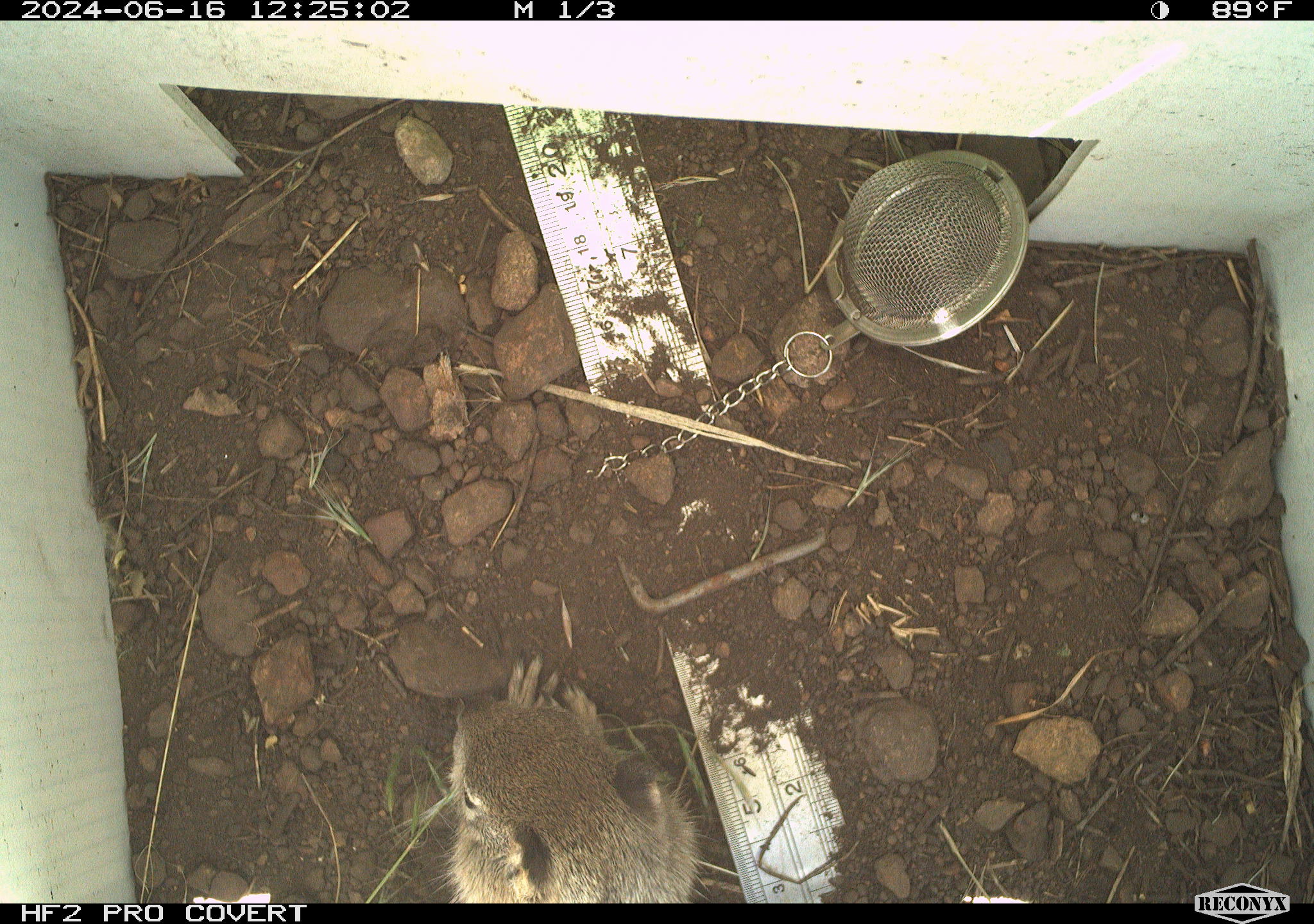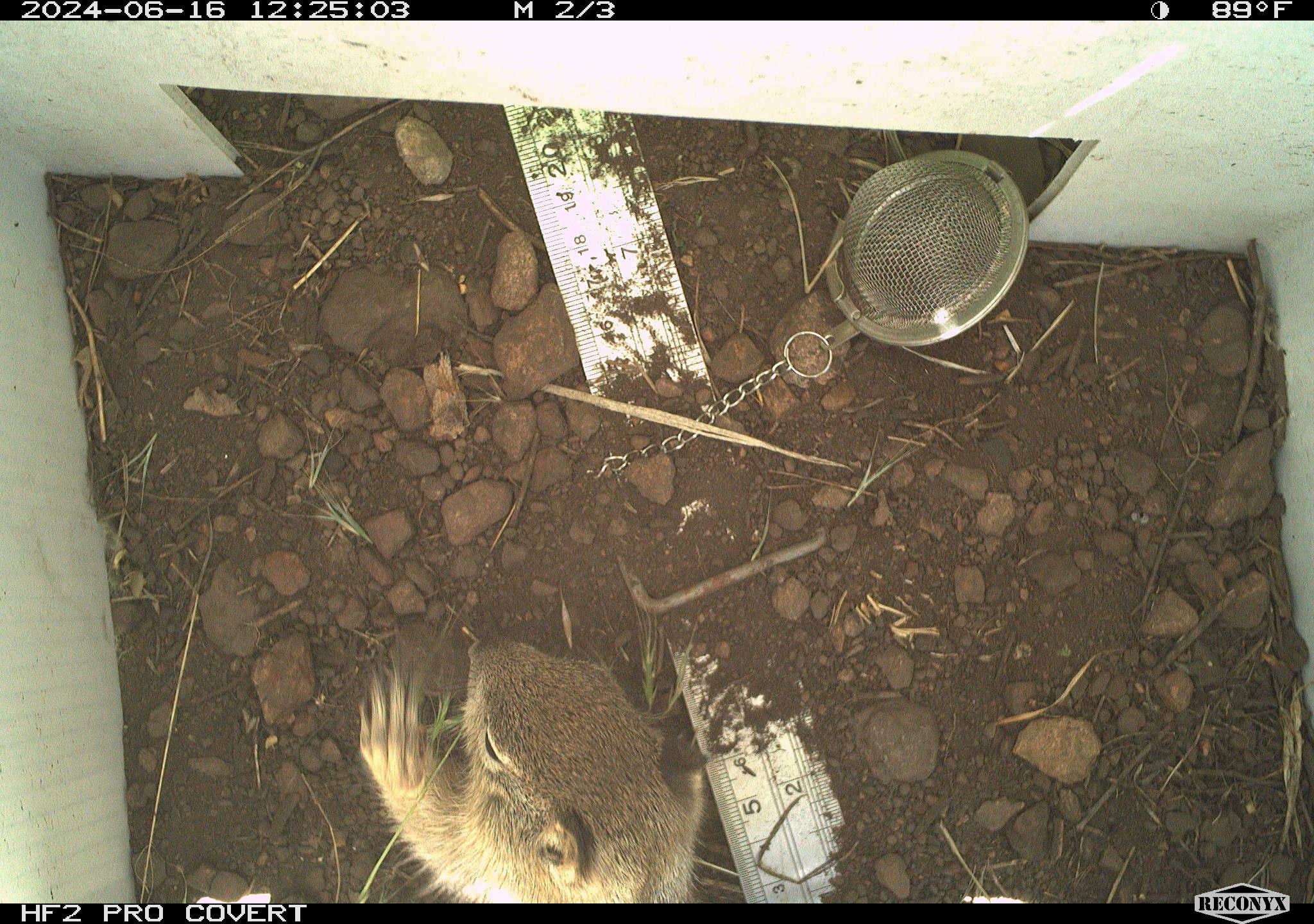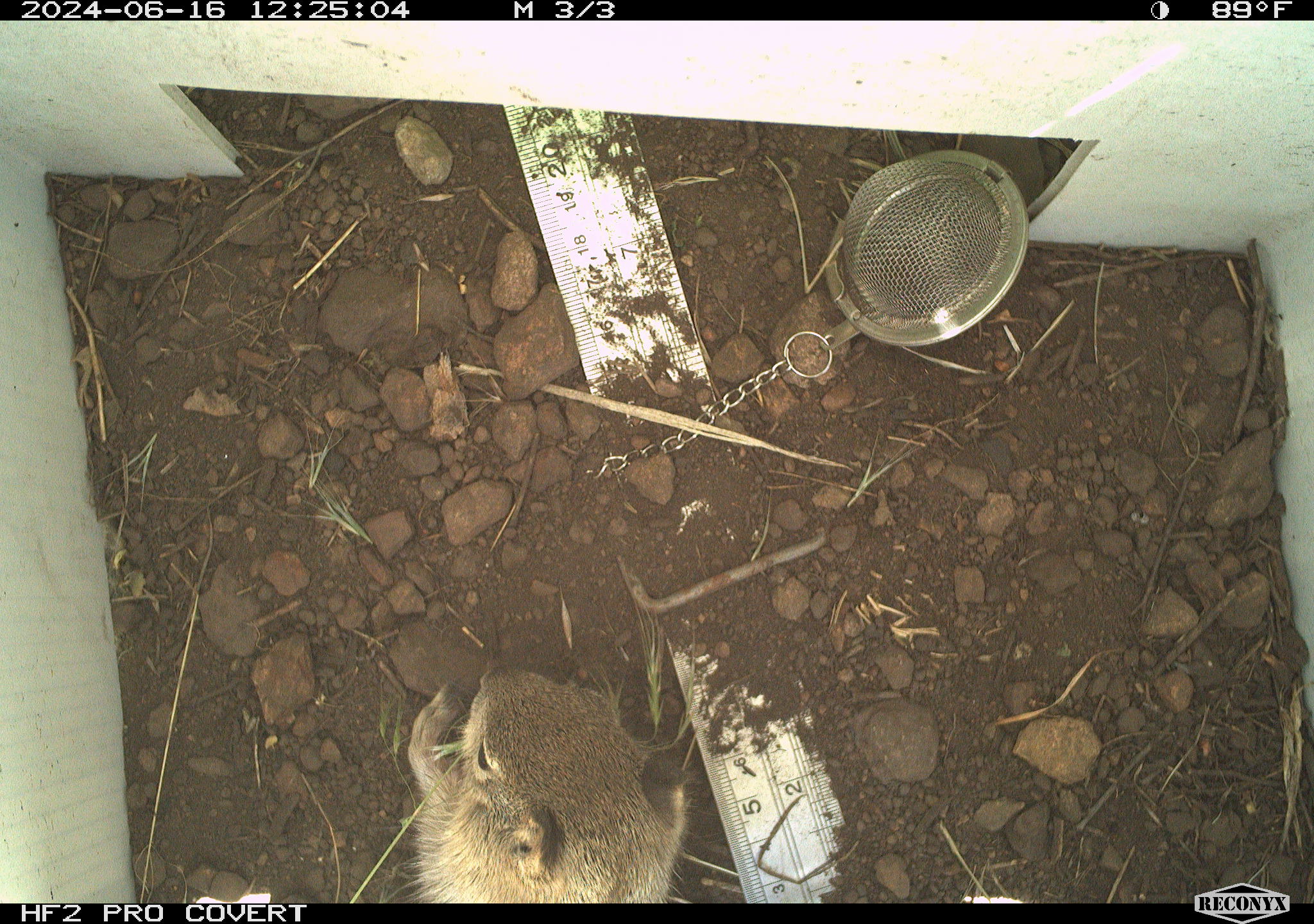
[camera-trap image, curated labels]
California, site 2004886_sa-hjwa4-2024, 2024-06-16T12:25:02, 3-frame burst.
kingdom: Animalia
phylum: Chordata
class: Mammalia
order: Rodentia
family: Sciuridae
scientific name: Sciuridae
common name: squirrels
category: sciuridae family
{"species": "sciuridae family (squirrels) (Sciuridae)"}